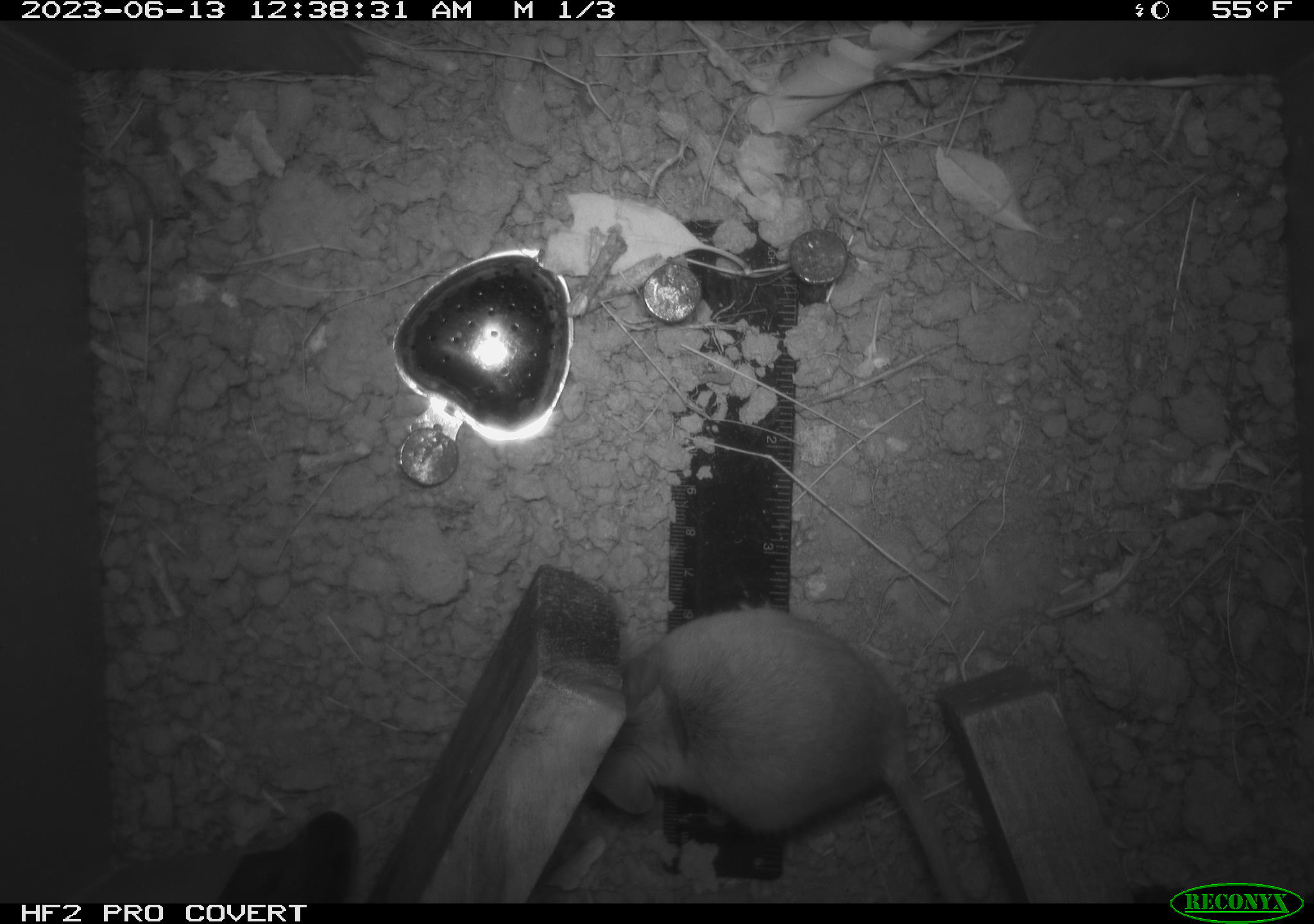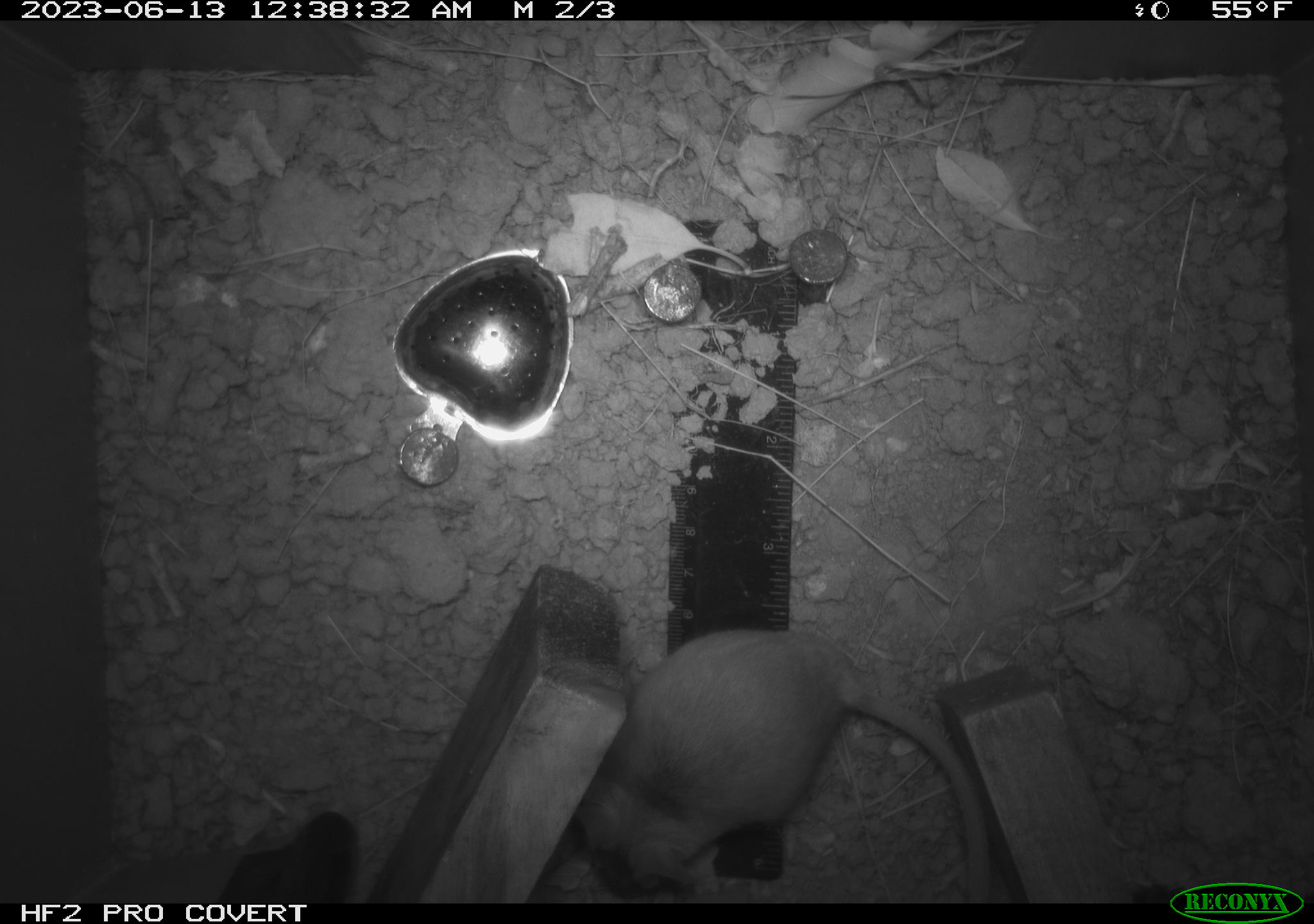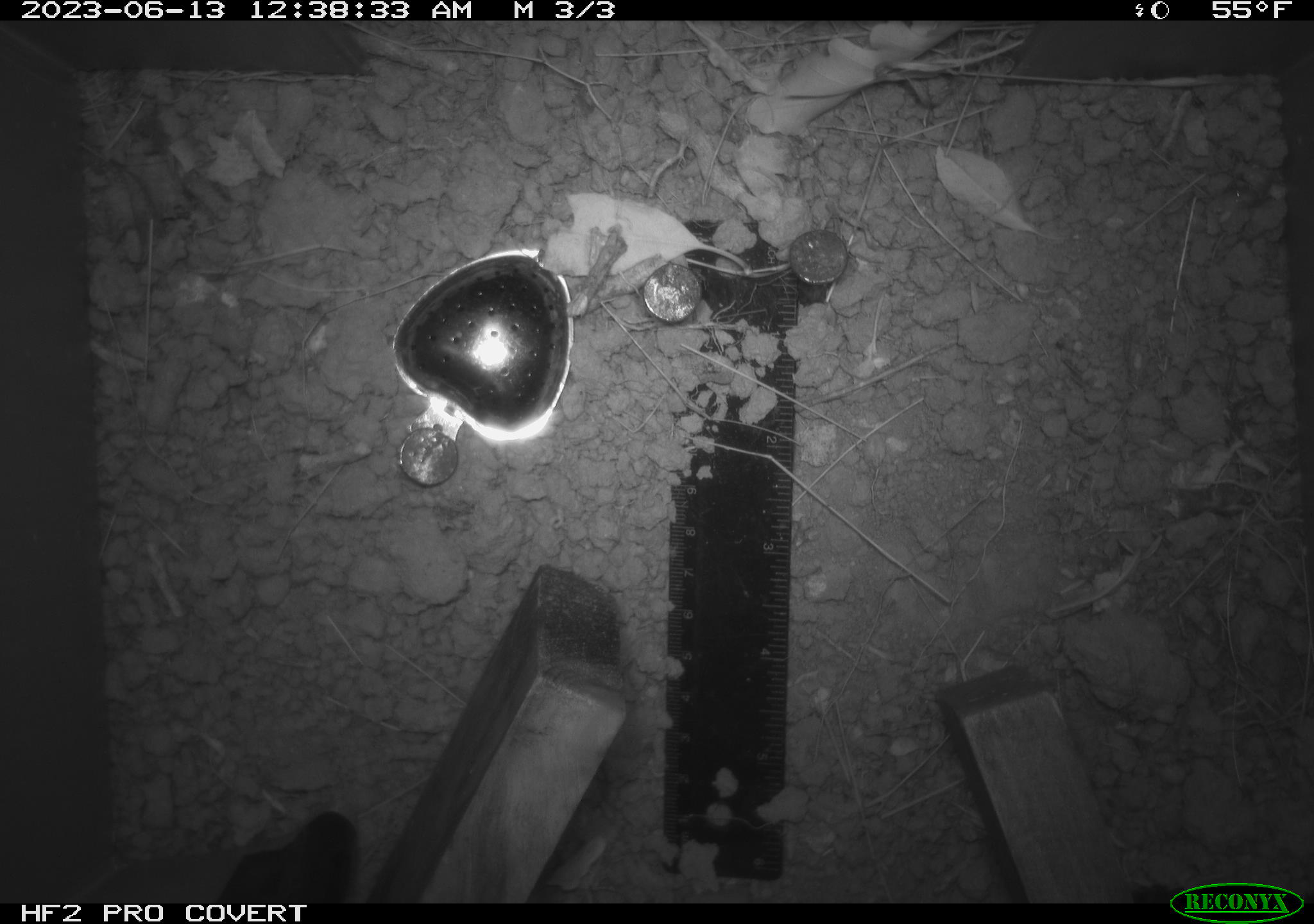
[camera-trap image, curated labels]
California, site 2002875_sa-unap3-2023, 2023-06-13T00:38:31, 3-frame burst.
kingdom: Animalia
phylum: Chordata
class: Mammalia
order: Rodentia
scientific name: Rodentia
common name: mouse species